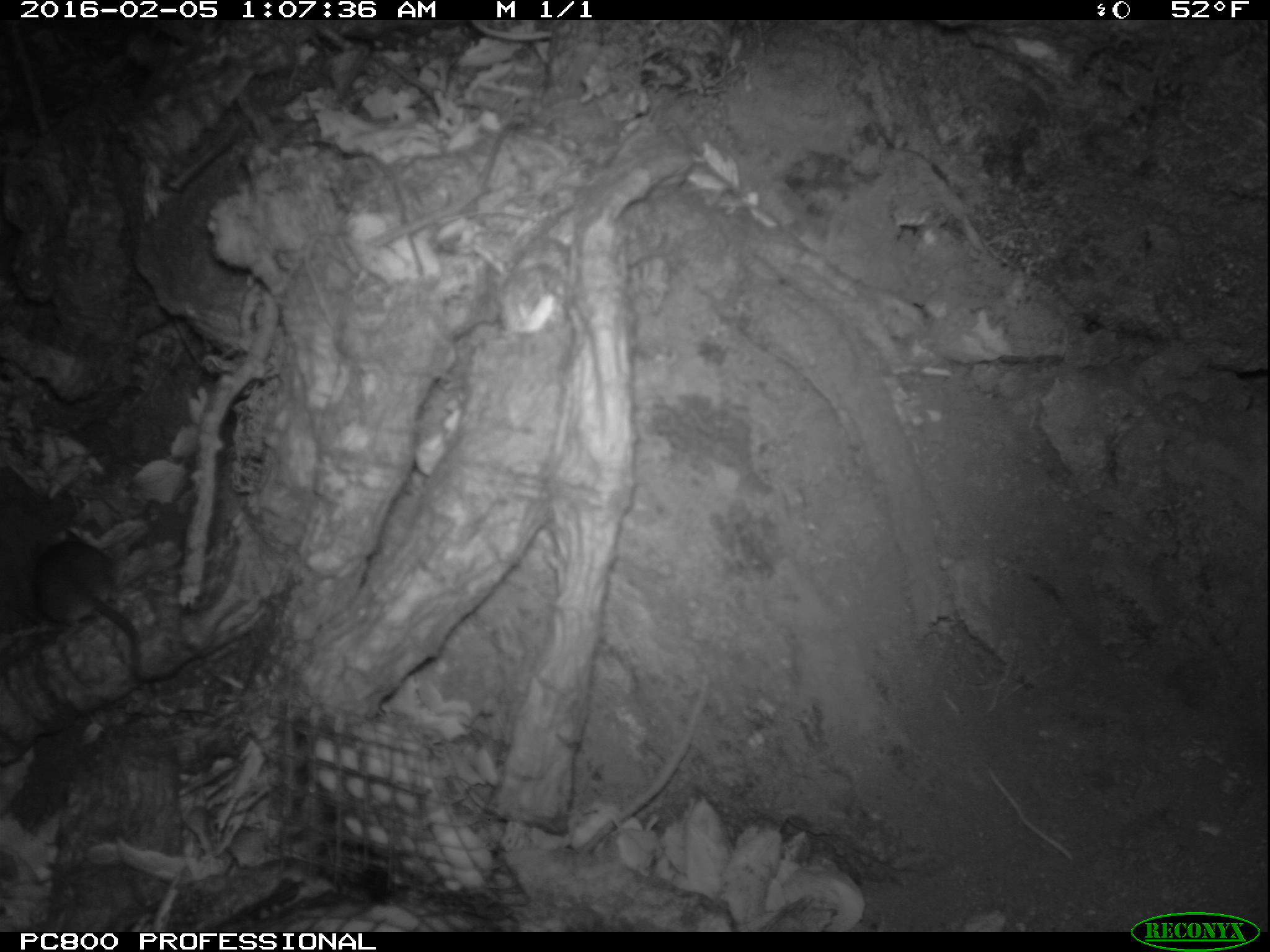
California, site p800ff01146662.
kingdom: Animalia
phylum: Chordata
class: Mammalia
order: Rodentia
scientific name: Rodentia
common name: rodent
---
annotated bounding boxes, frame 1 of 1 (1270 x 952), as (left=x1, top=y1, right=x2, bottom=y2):
rodent: (left=32, top=530, right=149, bottom=682)